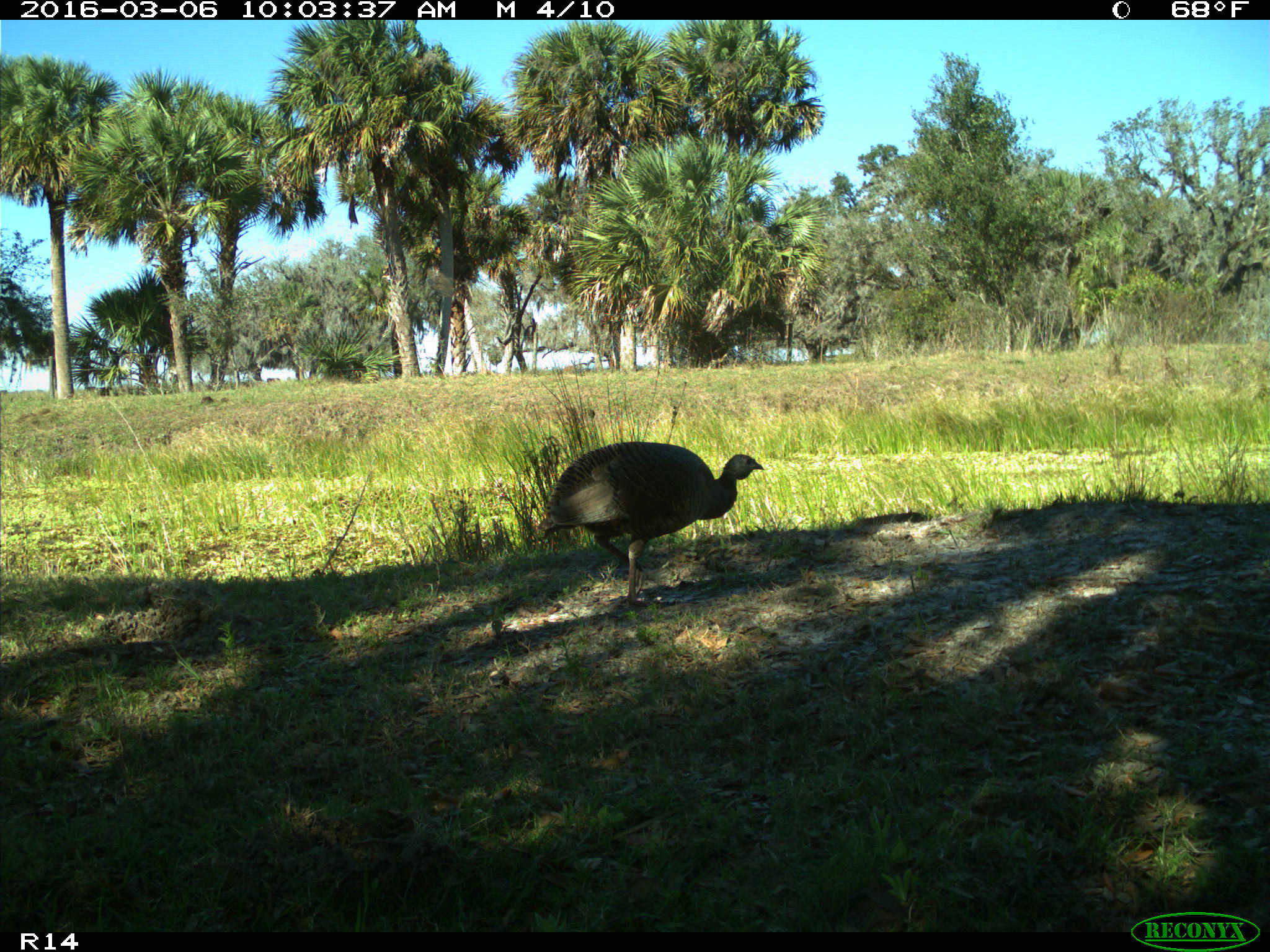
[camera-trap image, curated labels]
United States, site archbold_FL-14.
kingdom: Animalia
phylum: Chordata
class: Aves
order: Galliformes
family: Phasianidae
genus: Meleagris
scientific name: Meleagris gallopavo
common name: wild turkey